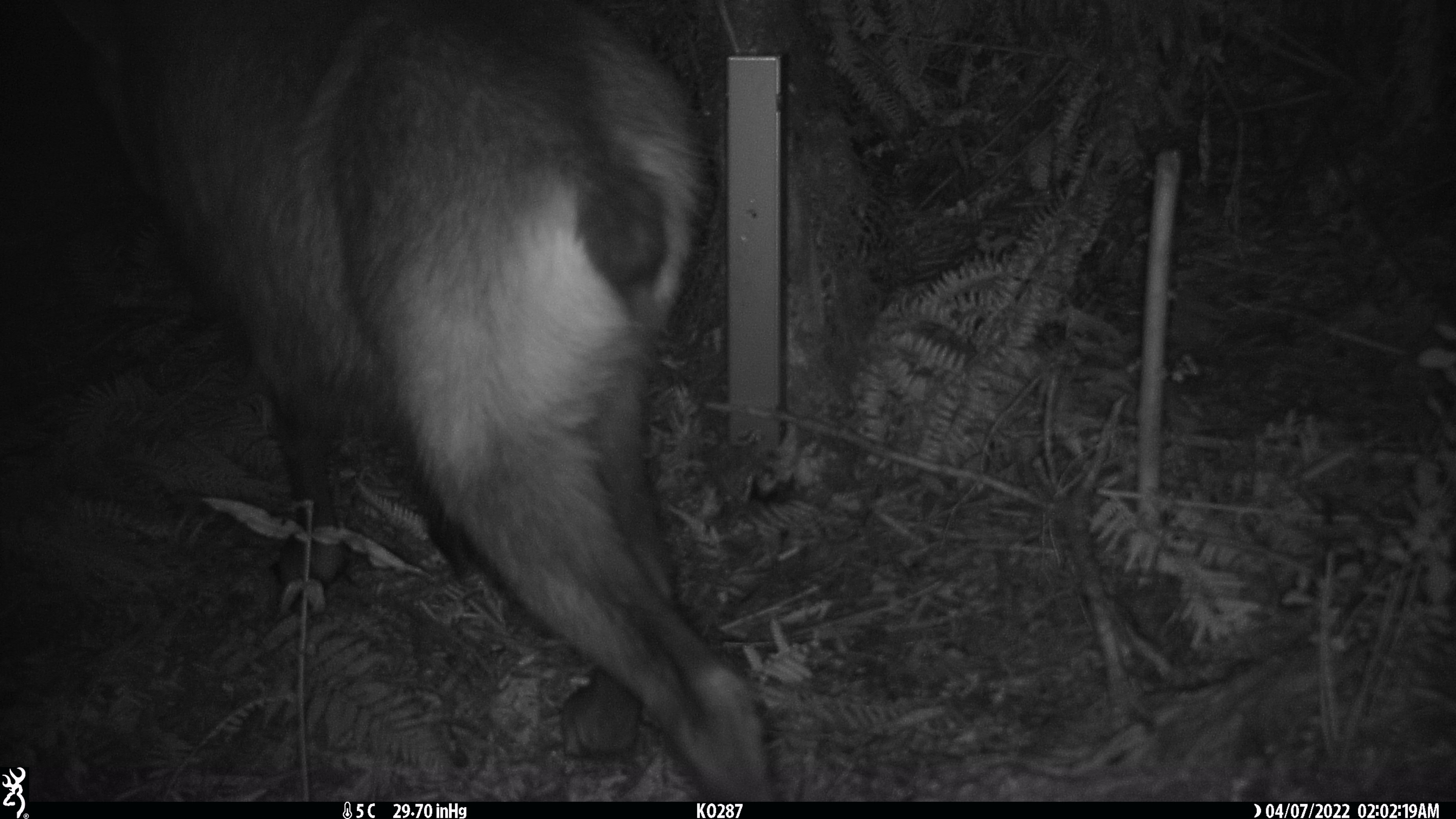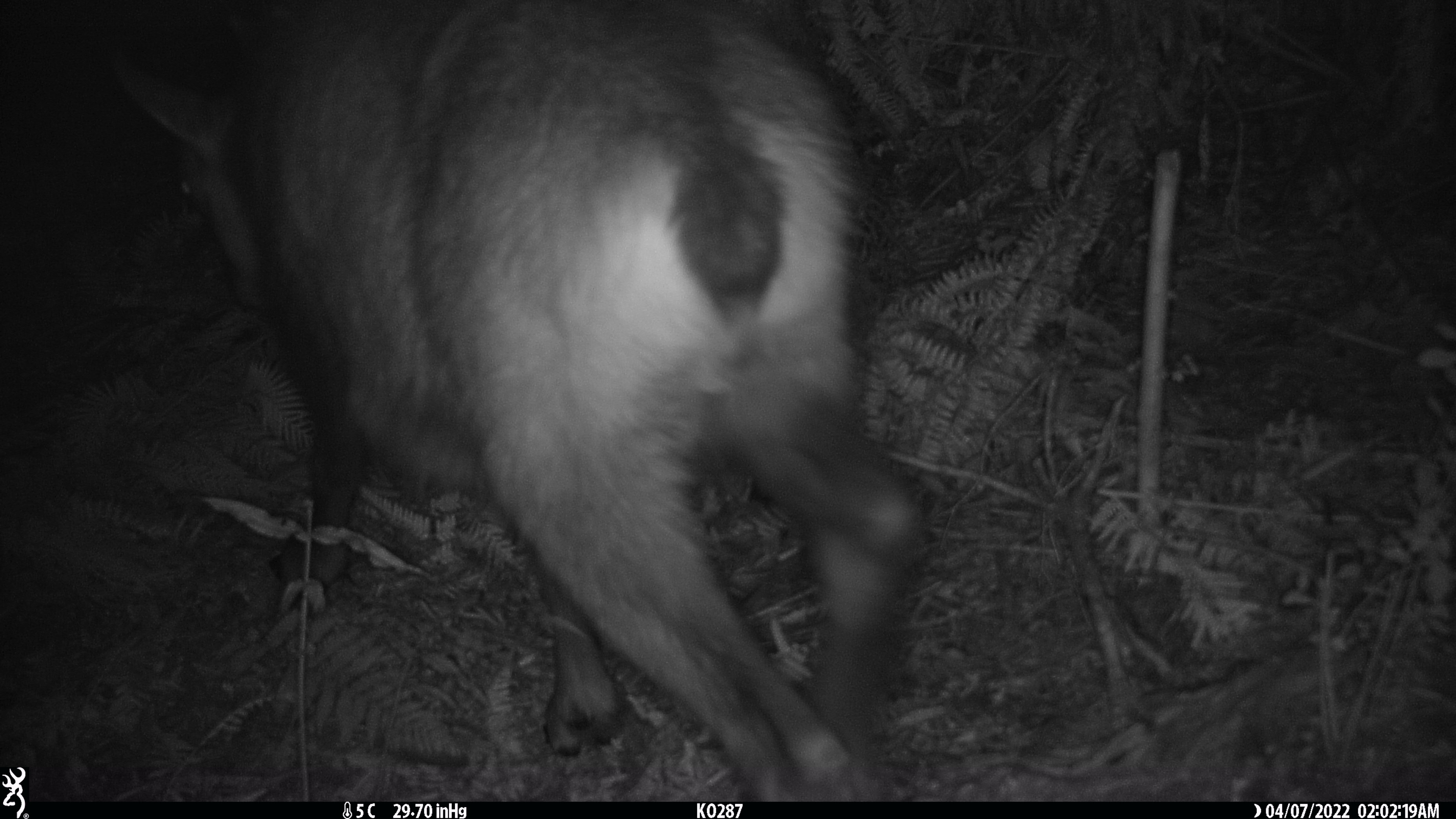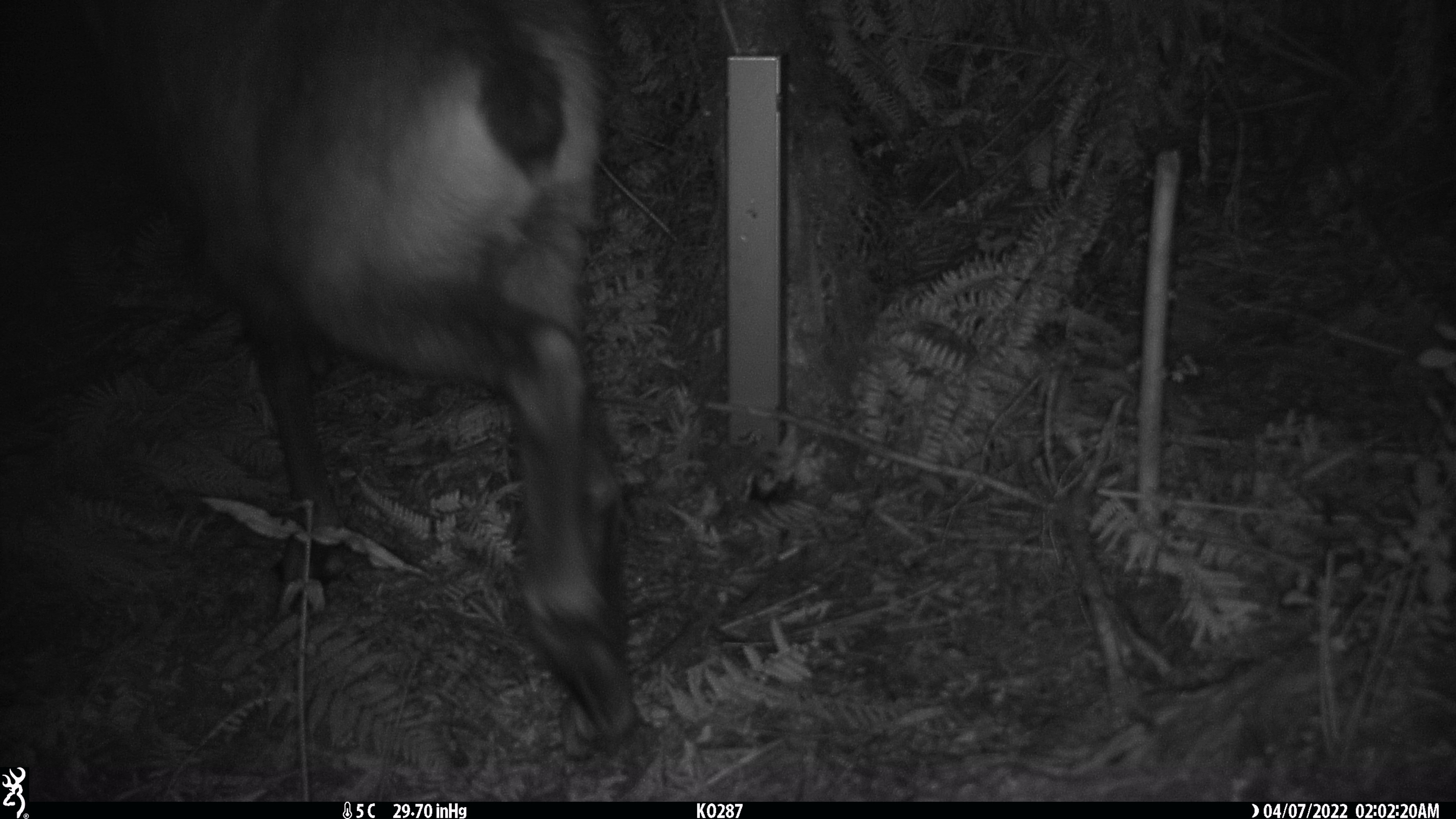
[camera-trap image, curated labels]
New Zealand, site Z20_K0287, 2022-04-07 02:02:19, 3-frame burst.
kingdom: Animalia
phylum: Chordata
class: Mammalia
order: Artiodactyla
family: Bovidae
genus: Rupicapra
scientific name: Rupicapra rupicapra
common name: alpine chamois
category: chamois